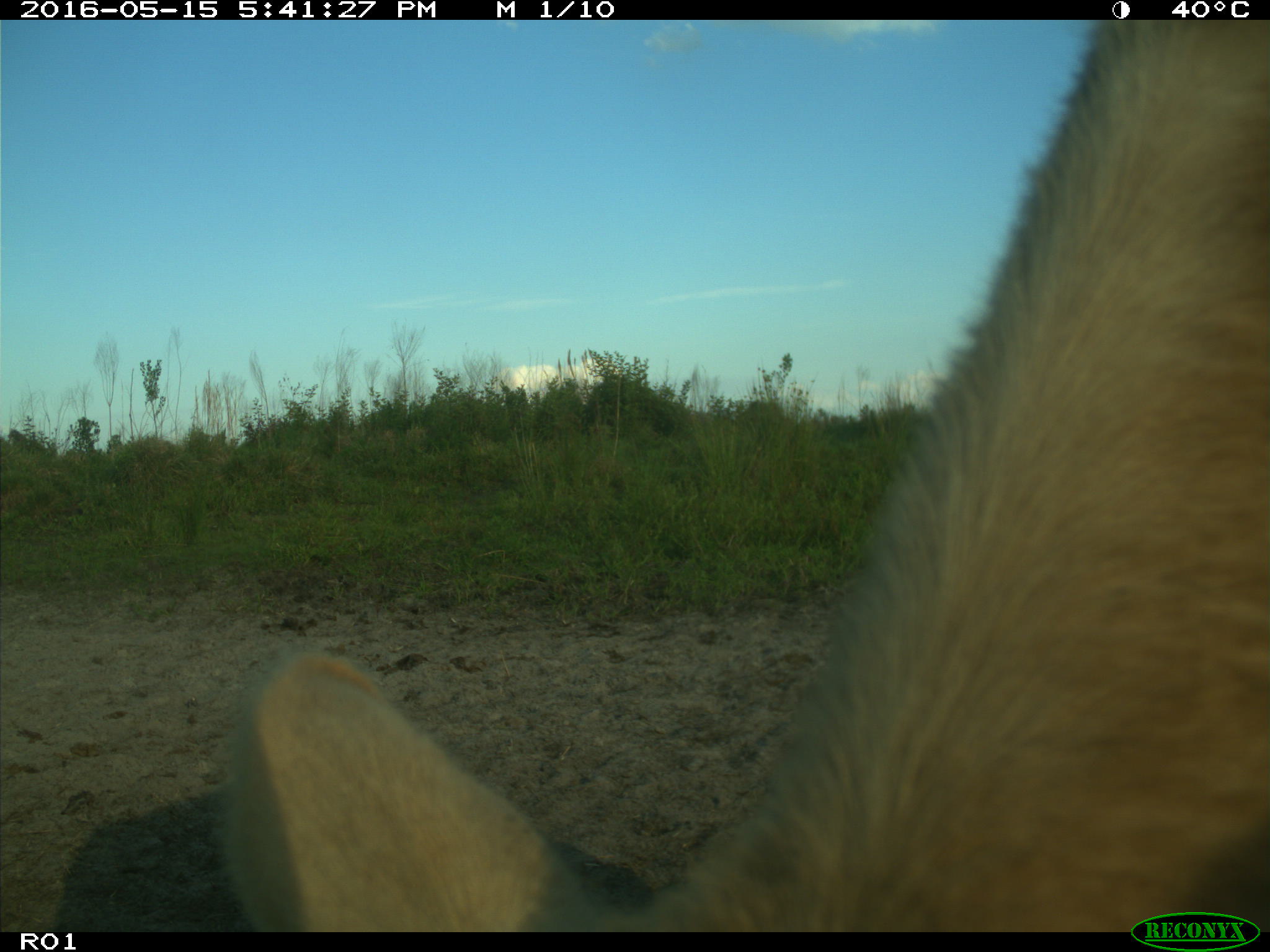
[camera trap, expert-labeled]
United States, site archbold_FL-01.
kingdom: Animalia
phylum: Chordata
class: Mammalia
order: Artiodactyla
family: Bovidae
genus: Bos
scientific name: Bos taurus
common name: domestic cow